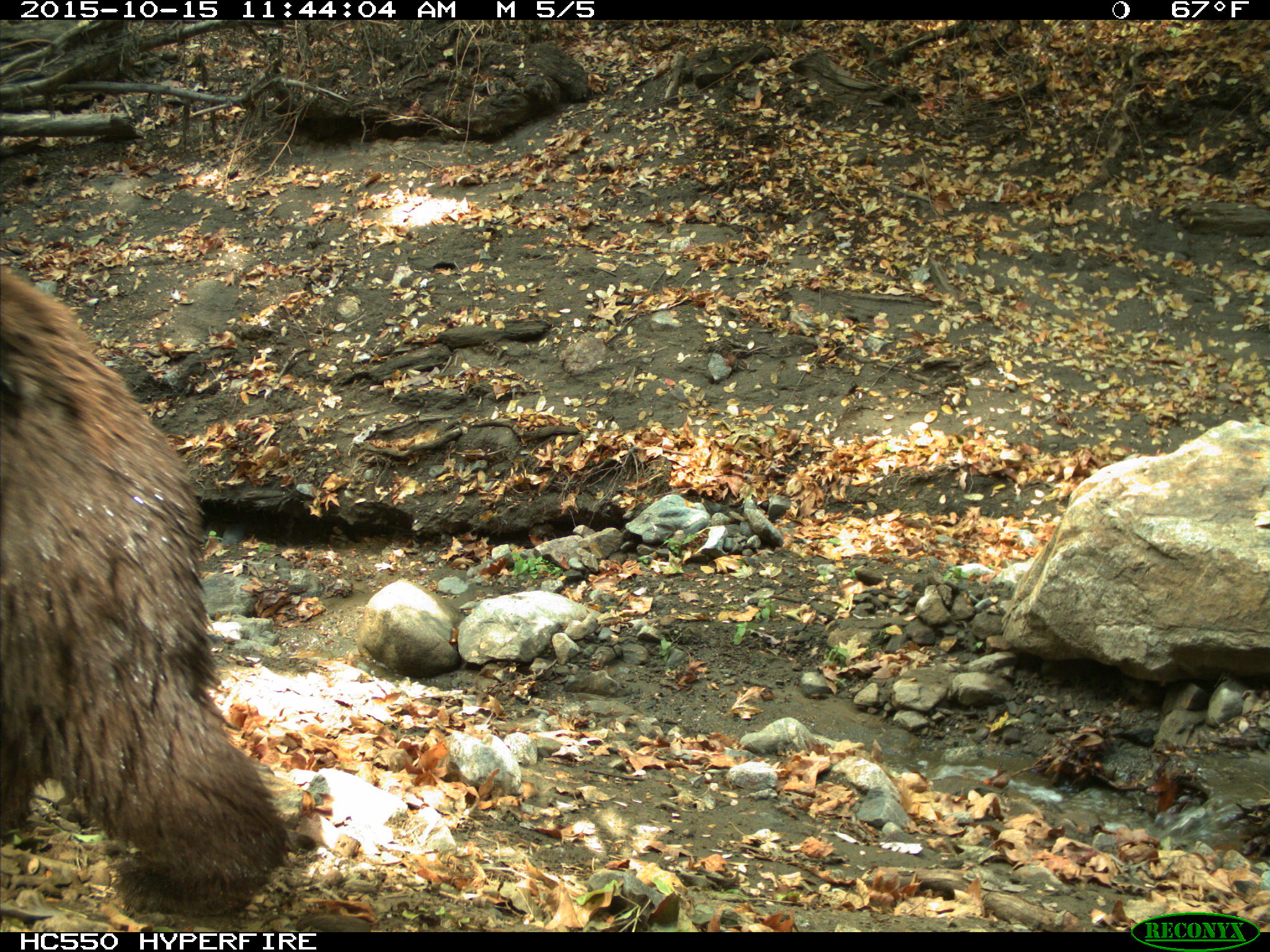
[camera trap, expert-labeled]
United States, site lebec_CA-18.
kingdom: Animalia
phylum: Chordata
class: Mammalia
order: Carnivora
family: Ursidae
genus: Ursus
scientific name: Ursus americanus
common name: american black bear